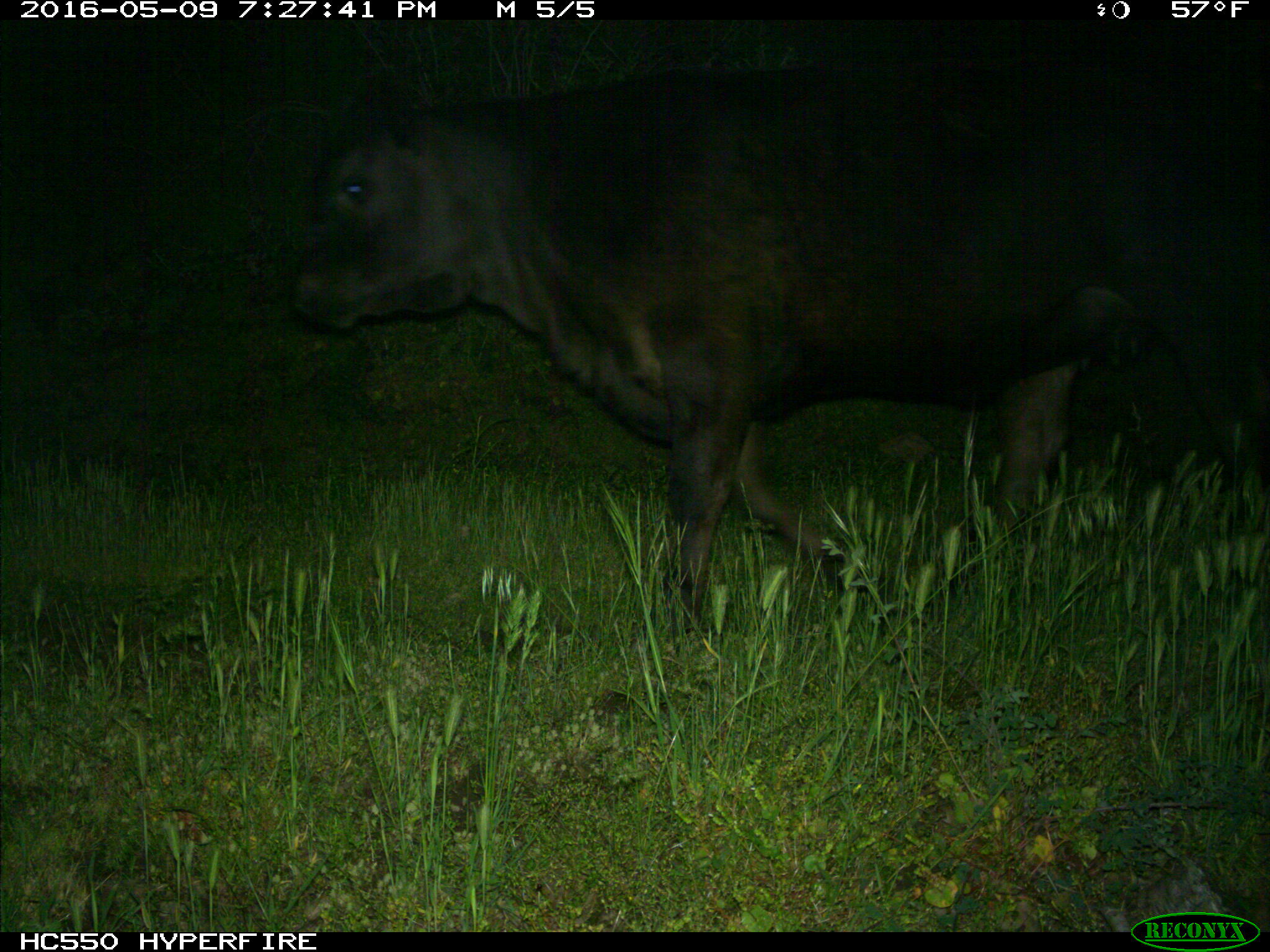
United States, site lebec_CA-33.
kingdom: Animalia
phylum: Chordata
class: Mammalia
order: Artiodactyla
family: Bovidae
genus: Bos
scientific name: Bos taurus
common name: domestic cow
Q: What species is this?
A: Bos taurus (domestic cow).